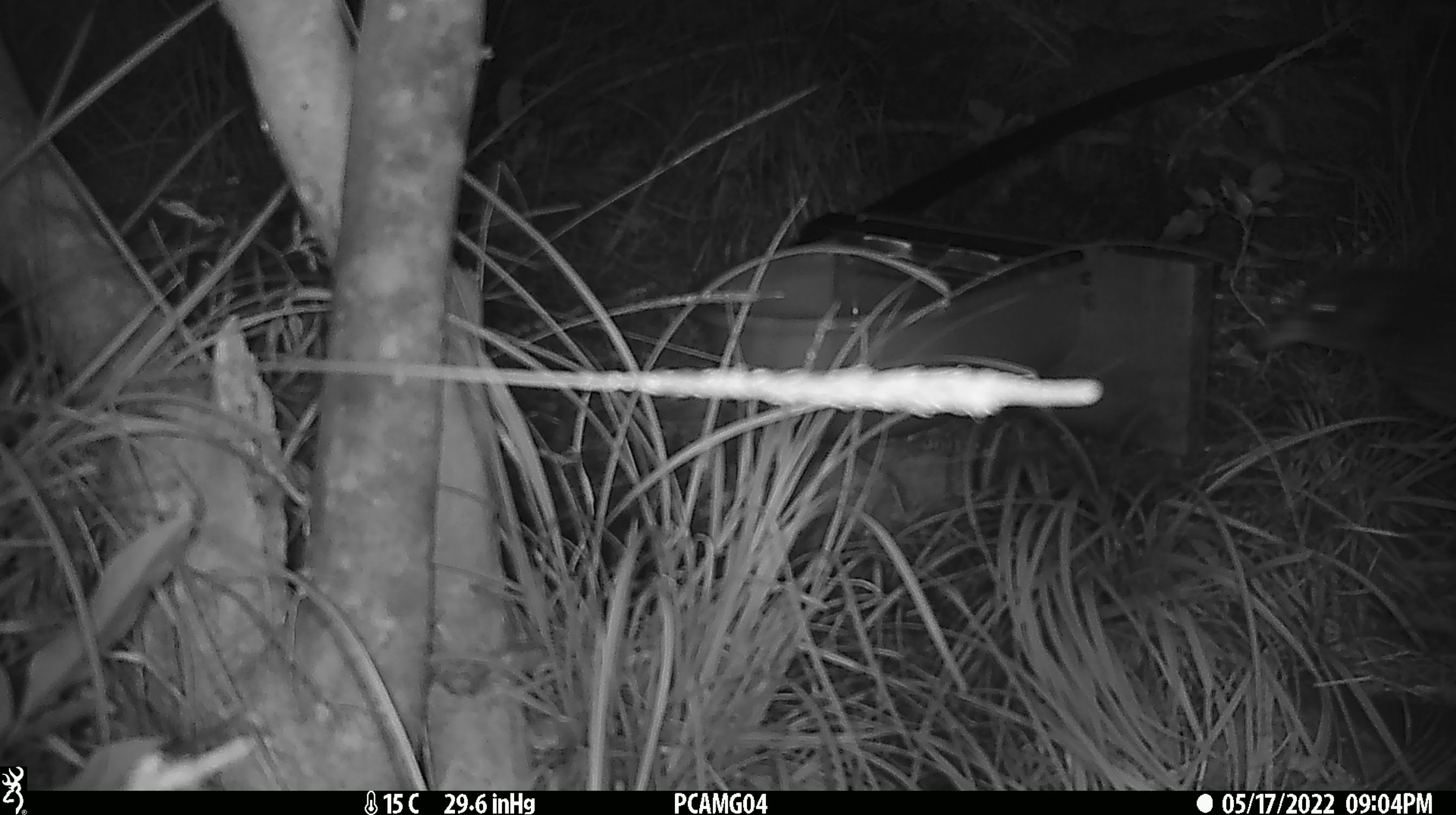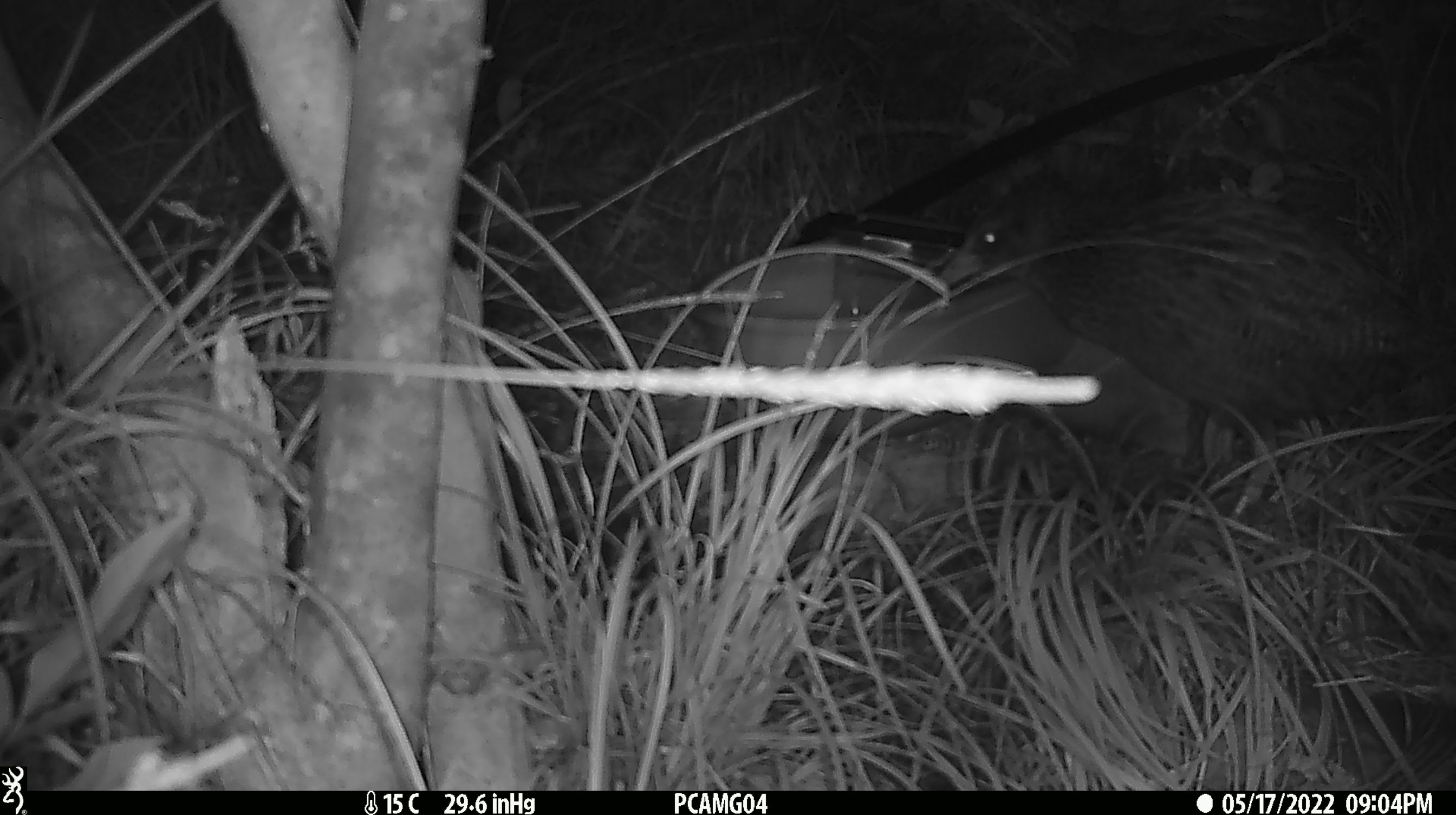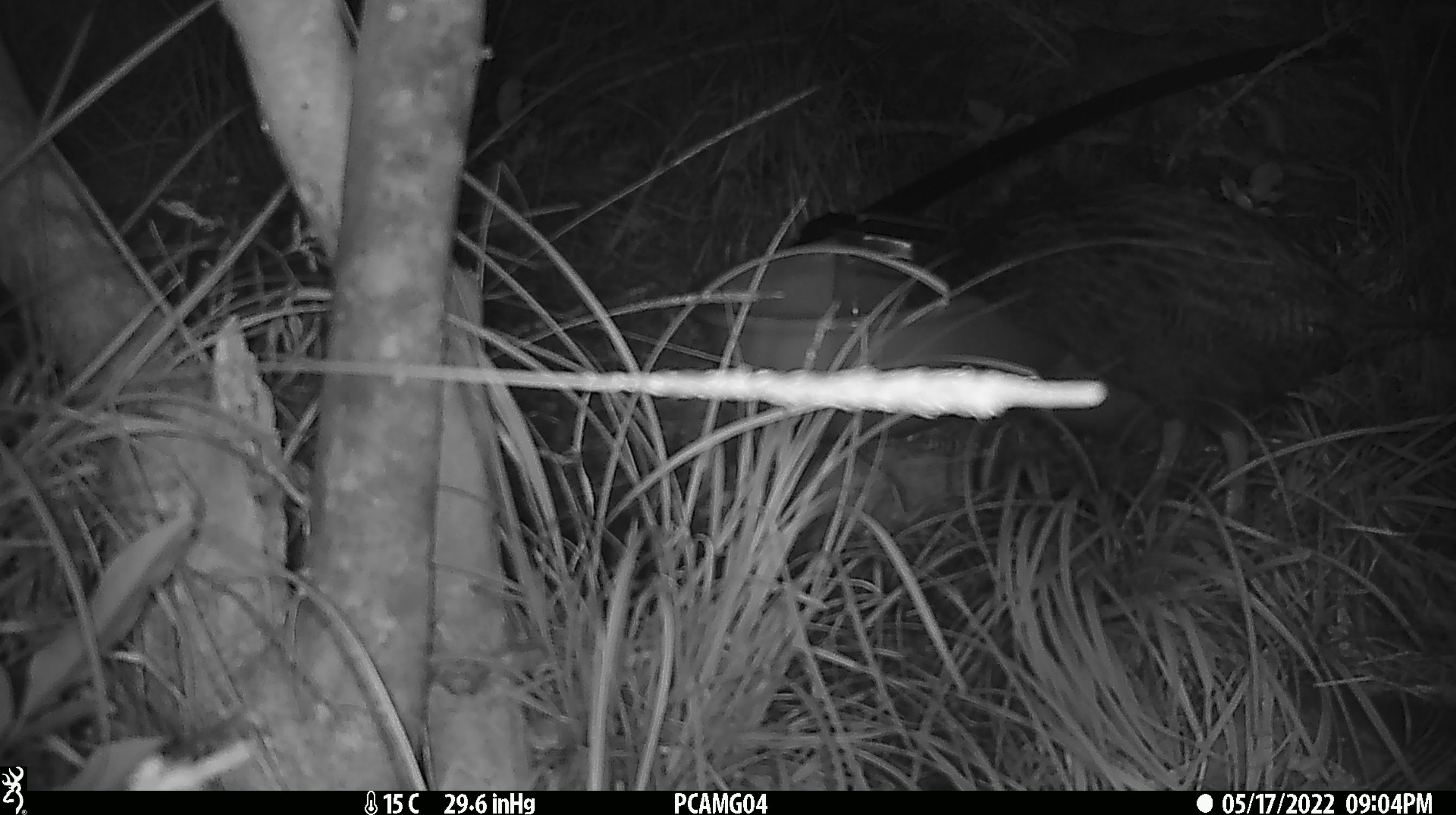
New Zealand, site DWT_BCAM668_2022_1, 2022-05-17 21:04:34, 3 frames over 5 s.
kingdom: Animalia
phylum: Chordata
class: Aves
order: Gruiformes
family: Rallidae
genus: Gallirallus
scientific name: Gallirallus australis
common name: weka